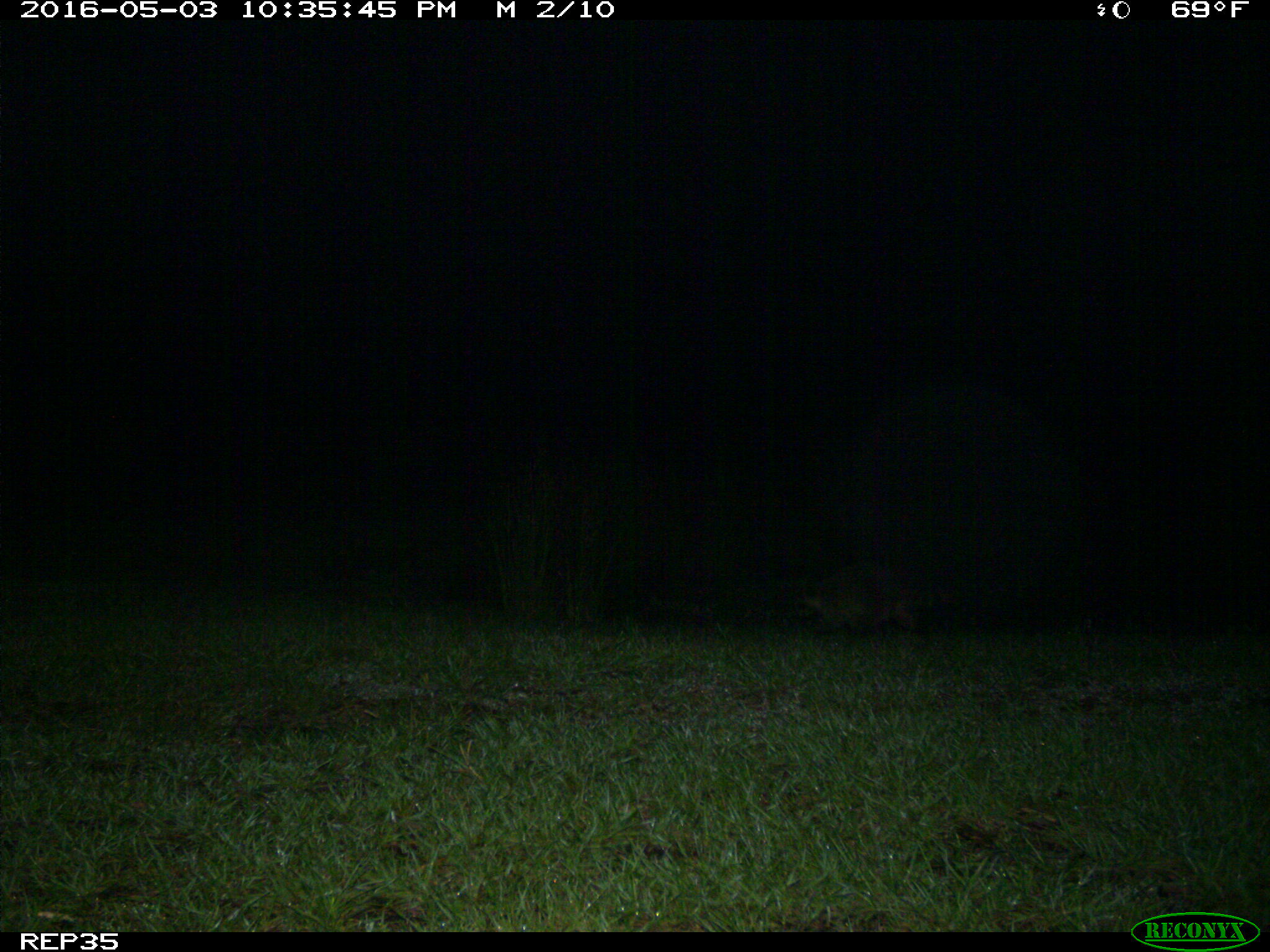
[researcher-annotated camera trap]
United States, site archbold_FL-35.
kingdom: Animalia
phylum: Chordata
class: Mammalia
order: Carnivora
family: Procyonidae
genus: Procyon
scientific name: Procyon lotor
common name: common raccoon